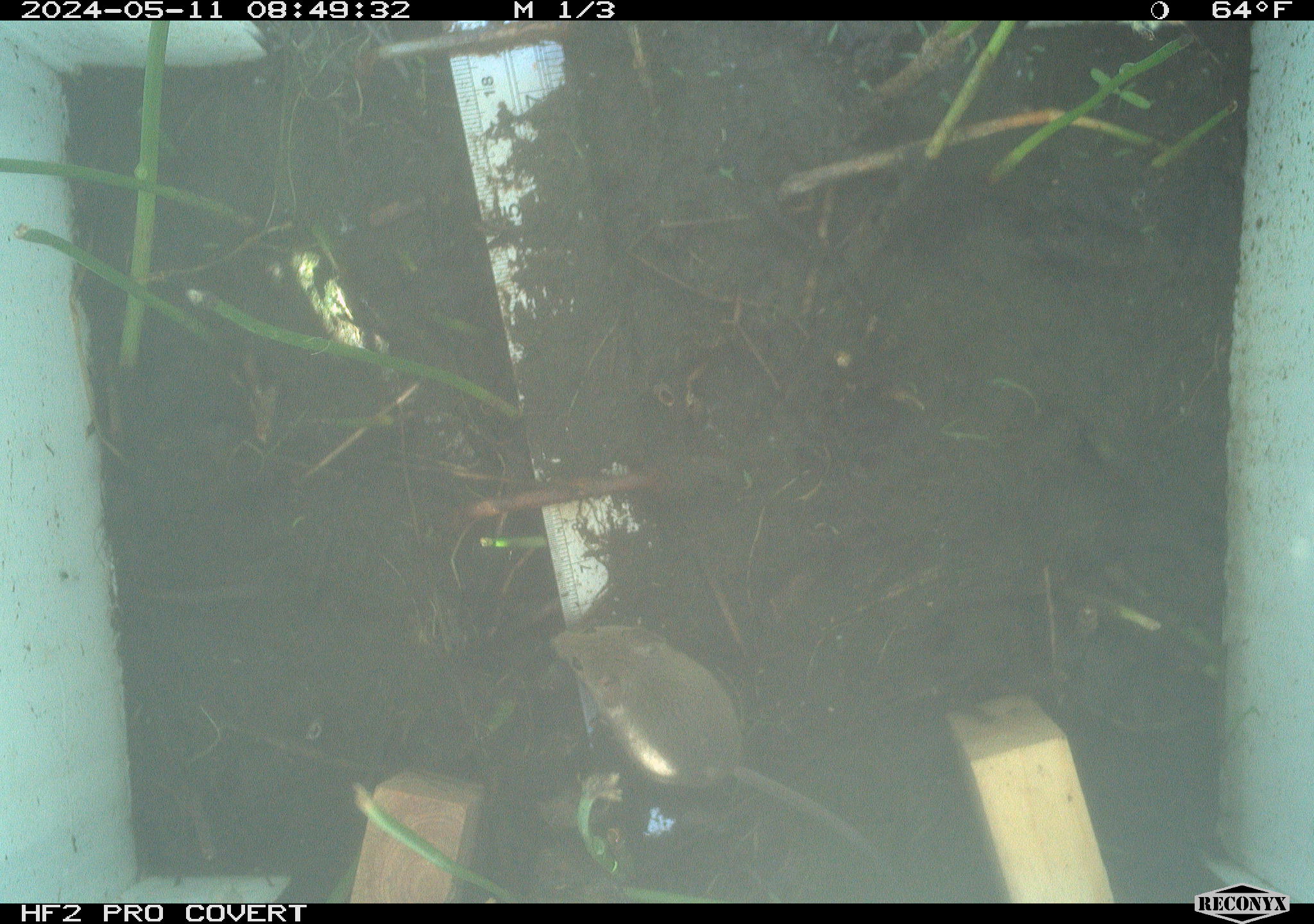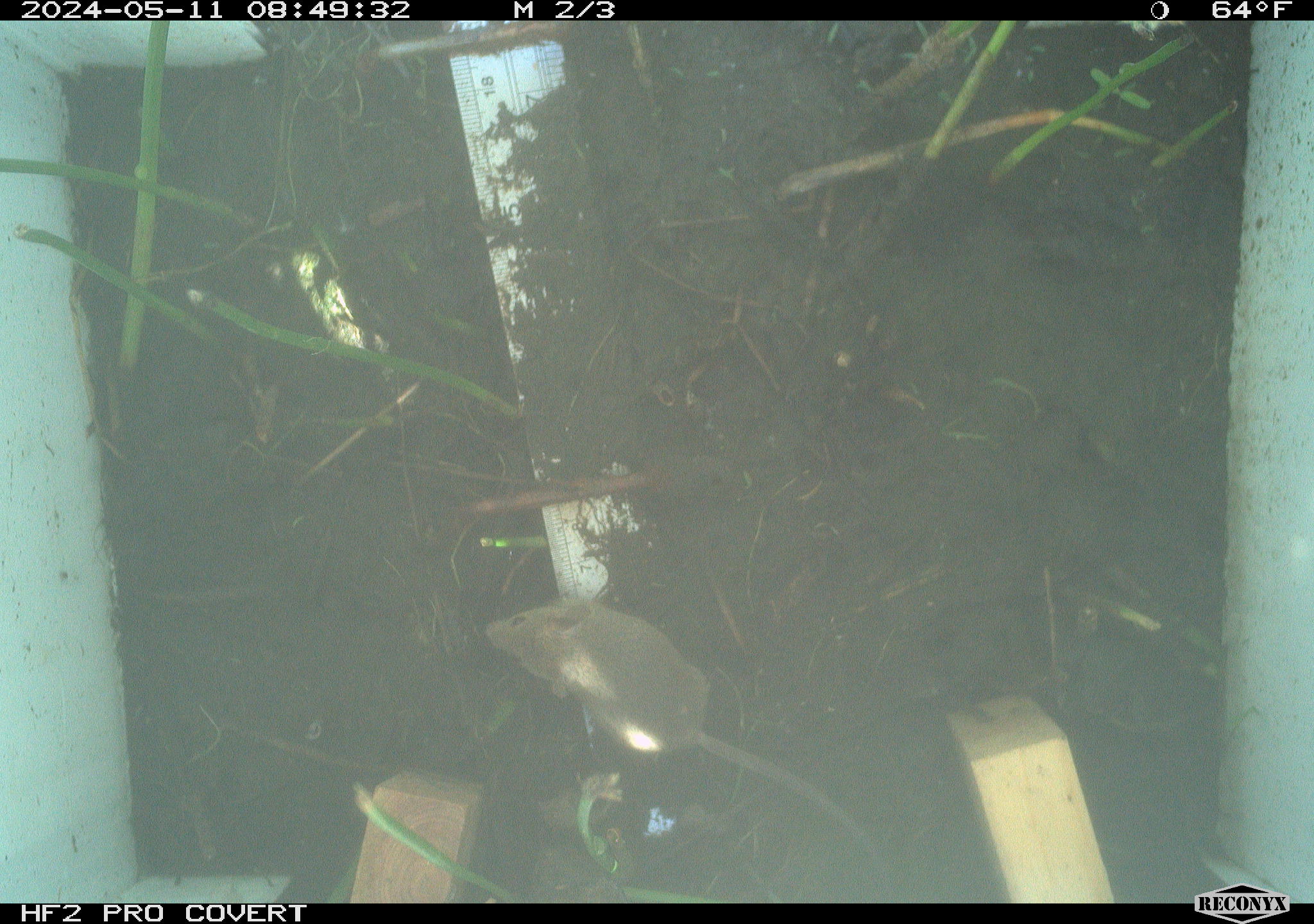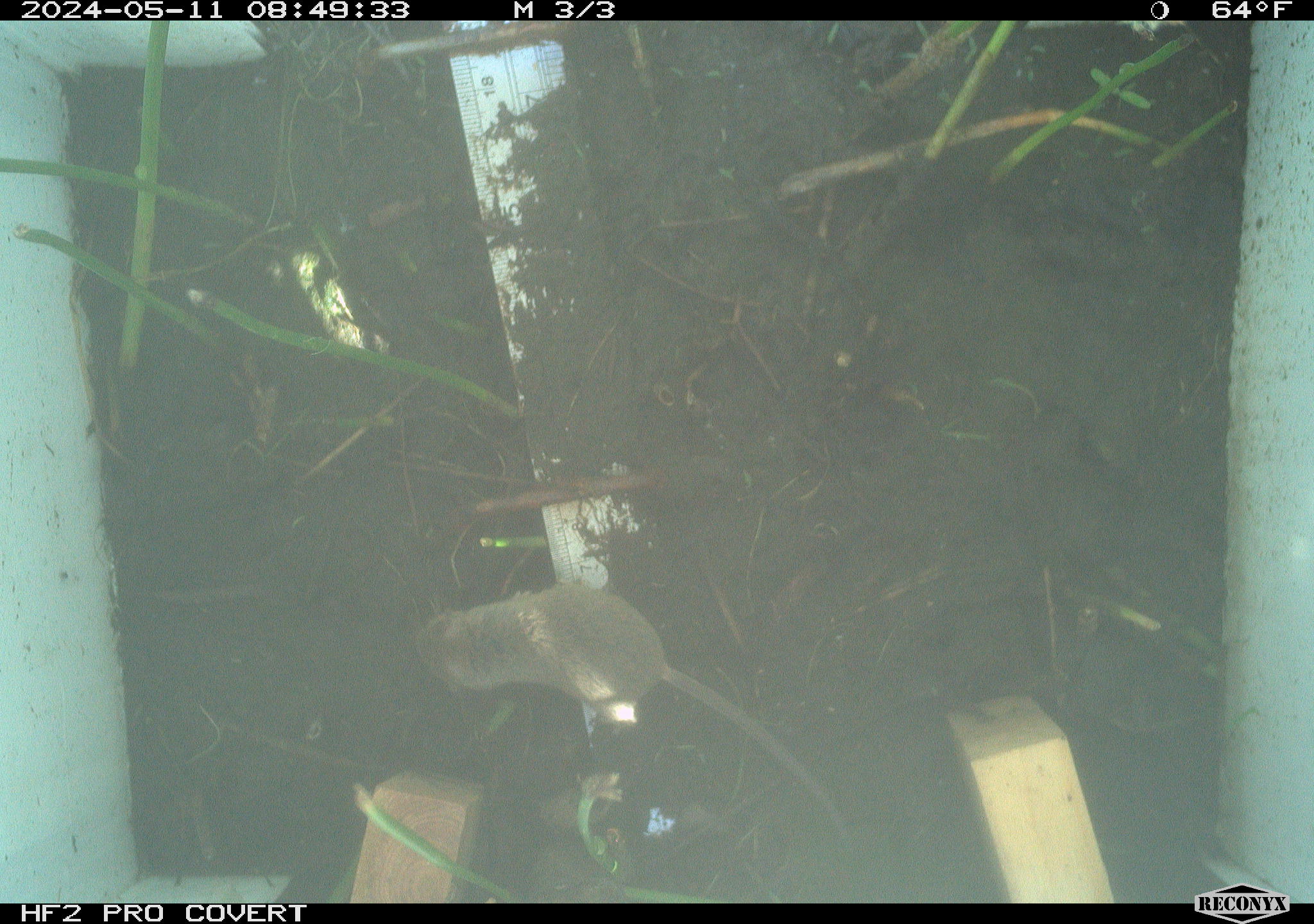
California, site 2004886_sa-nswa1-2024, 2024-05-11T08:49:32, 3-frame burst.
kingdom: Animalia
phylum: Chordata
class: Mammalia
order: Rodentia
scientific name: Rodentia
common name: mouse species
Mouse species (Rodentia).